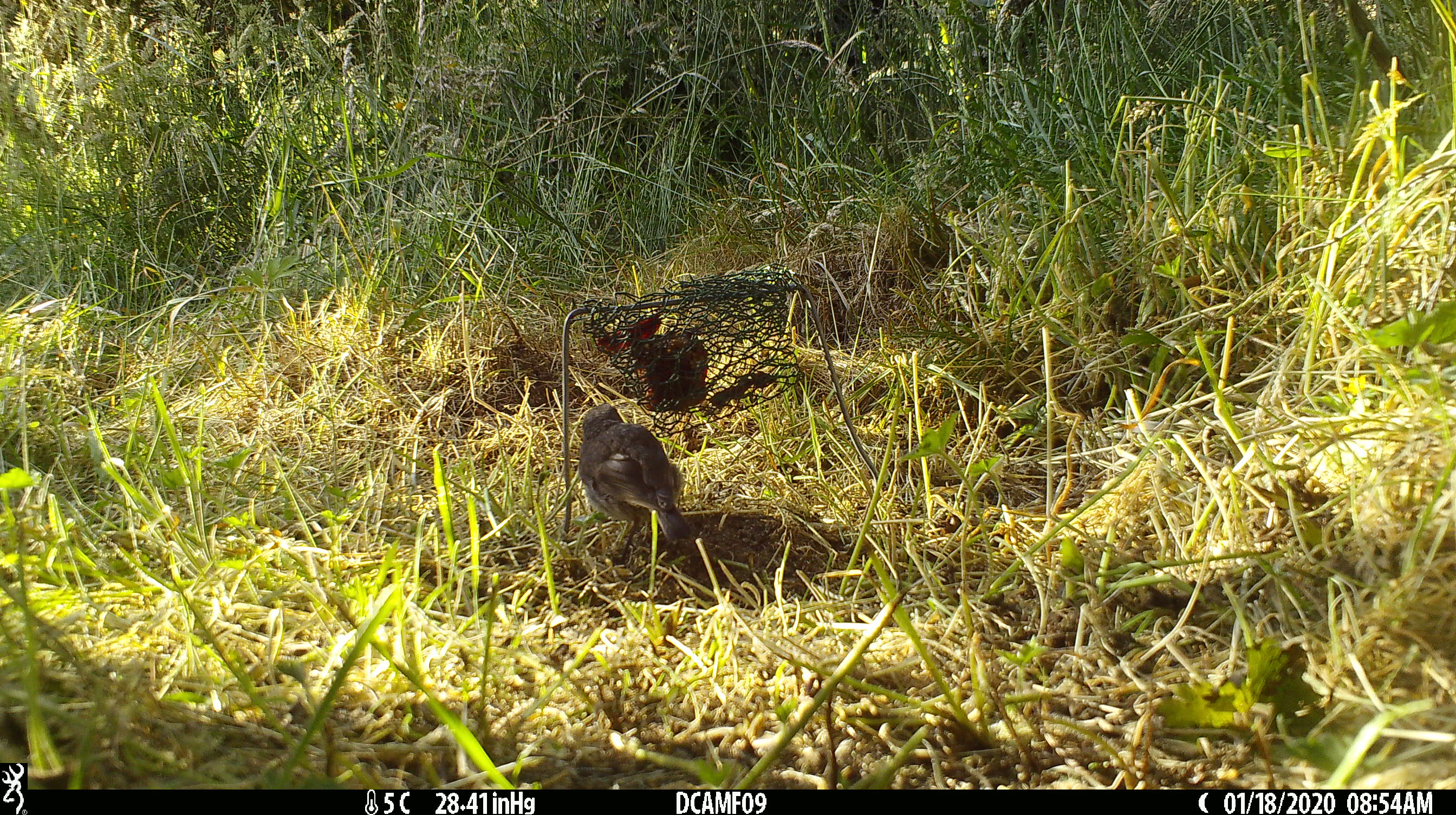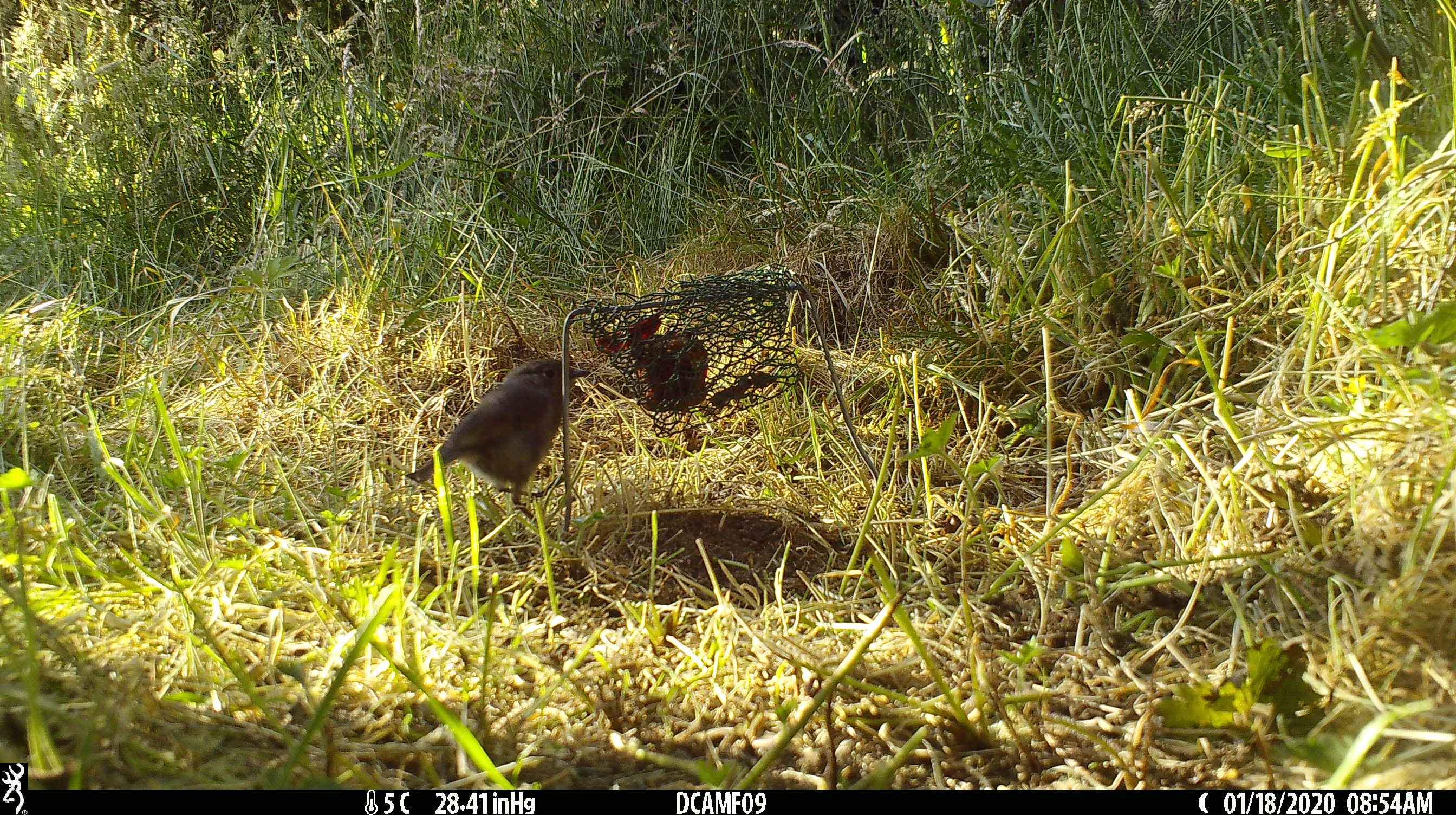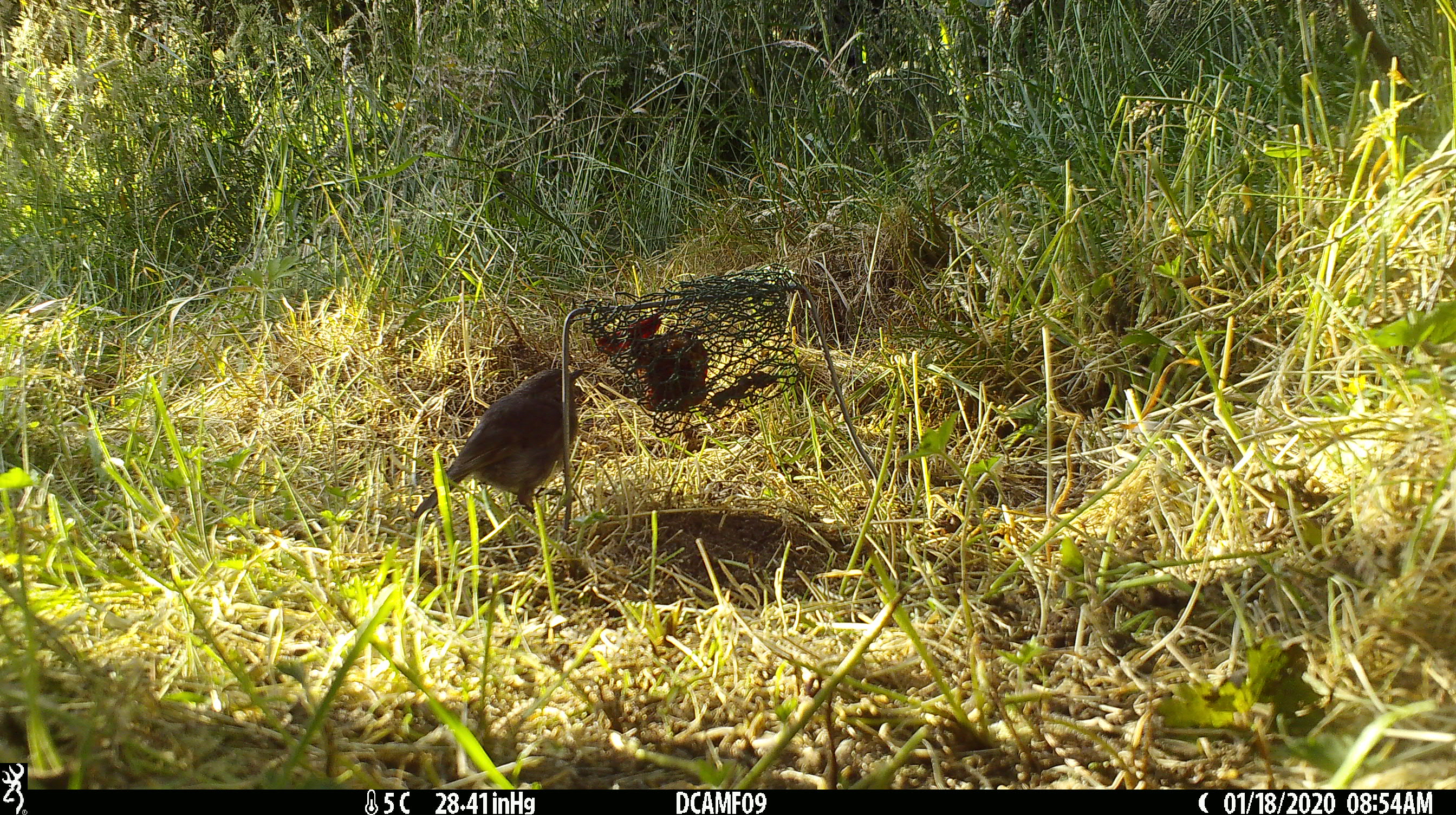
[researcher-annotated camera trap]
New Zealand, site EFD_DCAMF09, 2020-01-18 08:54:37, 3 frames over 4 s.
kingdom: Animalia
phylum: Chordata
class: Aves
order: Passeriformes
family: Petroicidae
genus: Petroica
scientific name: Petroica australis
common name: new zealand robin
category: robin